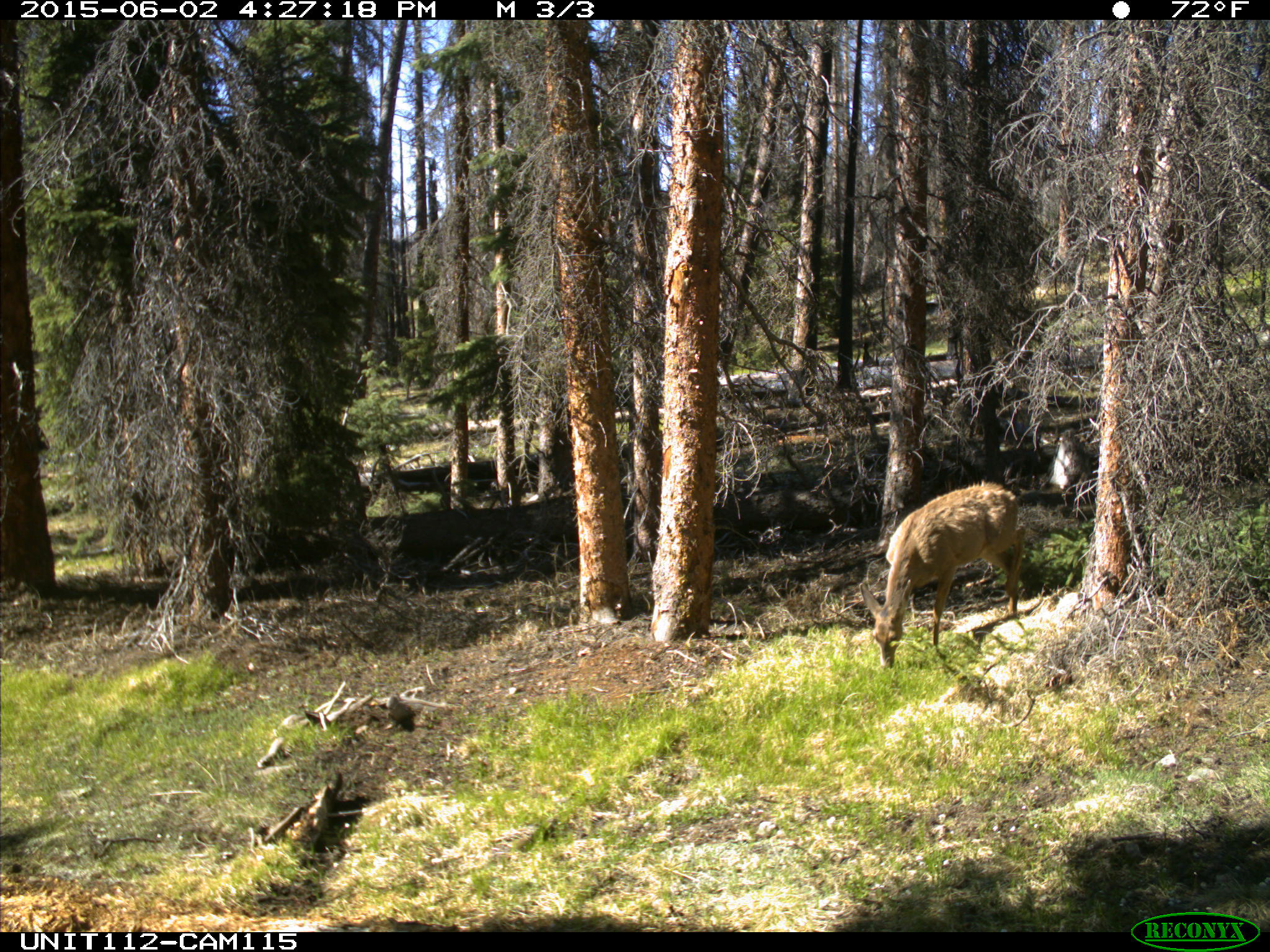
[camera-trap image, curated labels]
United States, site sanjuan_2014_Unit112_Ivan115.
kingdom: Animalia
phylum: Chordata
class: Mammalia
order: Artiodactyla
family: Cervidae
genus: Odocoileus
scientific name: Odocoileus hemionus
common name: mule deer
Odocoileus hemionus (mule deer).